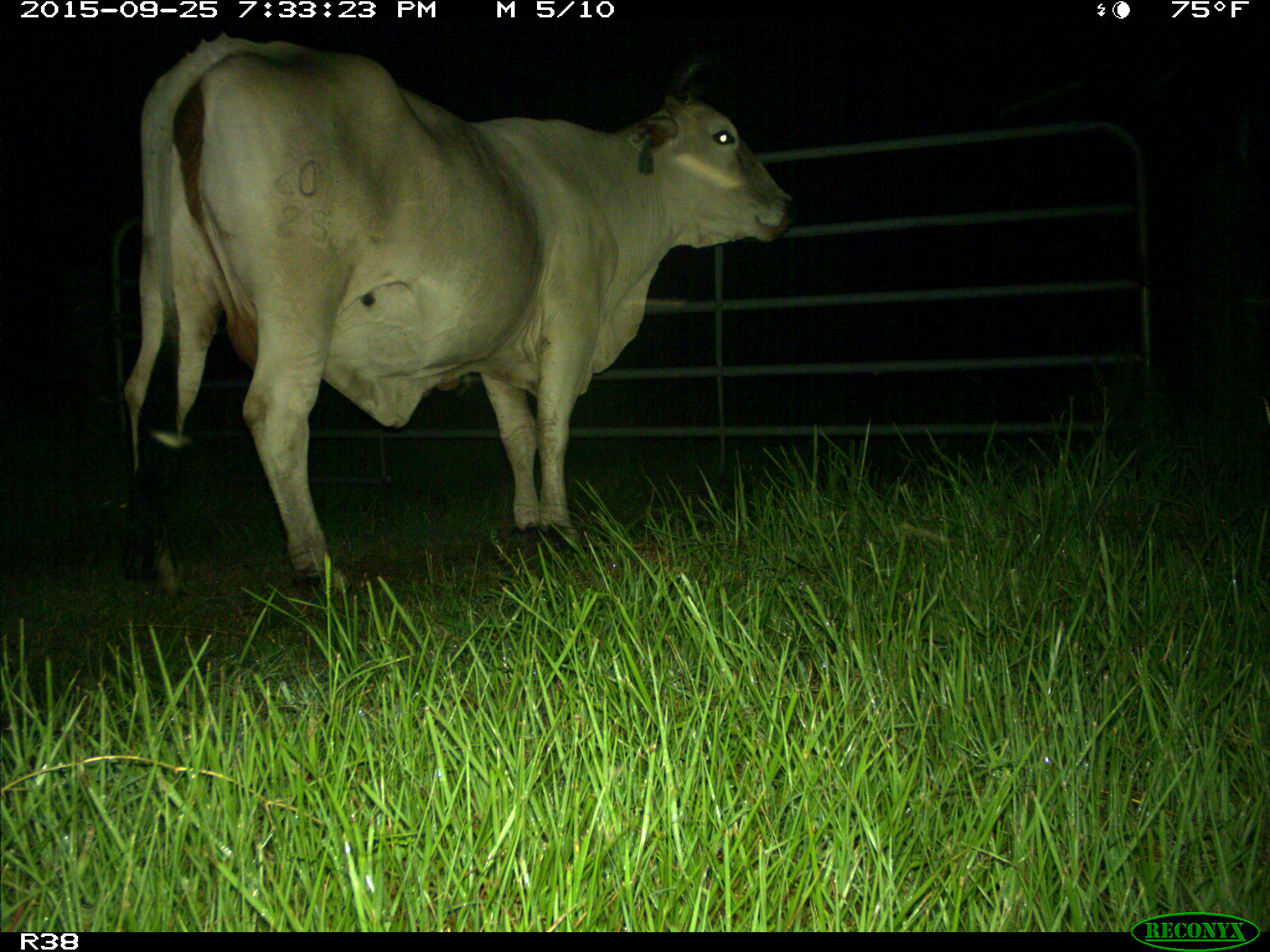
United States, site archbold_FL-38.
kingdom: Animalia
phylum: Chordata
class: Mammalia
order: Artiodactyla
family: Bovidae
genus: Bos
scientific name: Bos taurus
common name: domestic cow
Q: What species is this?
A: Bos taurus (domestic cow).